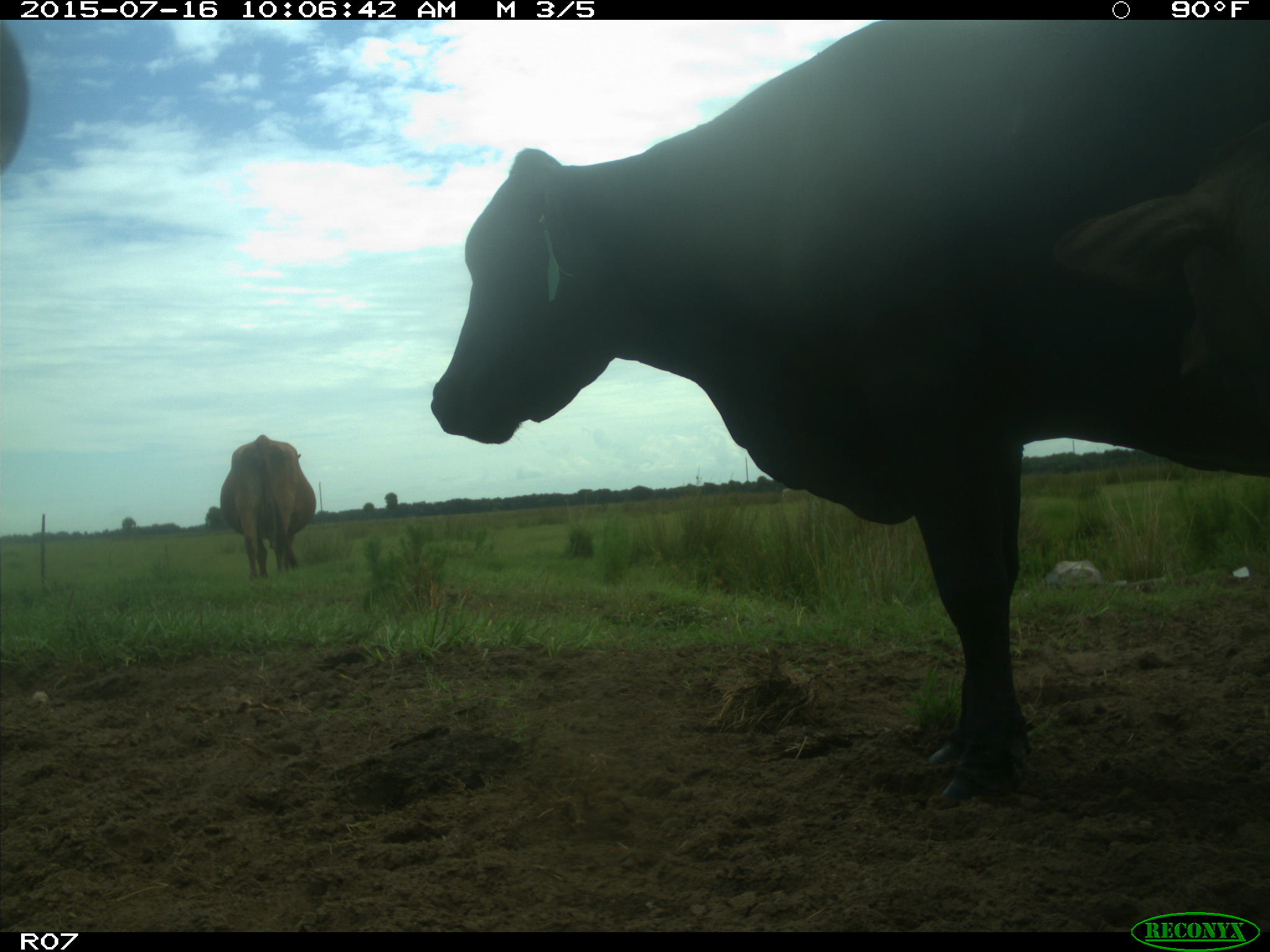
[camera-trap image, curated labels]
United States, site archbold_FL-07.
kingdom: Animalia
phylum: Chordata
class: Mammalia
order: Artiodactyla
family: Bovidae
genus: Bos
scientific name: Bos taurus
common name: domestic cow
Bos taurus (domestic cow).